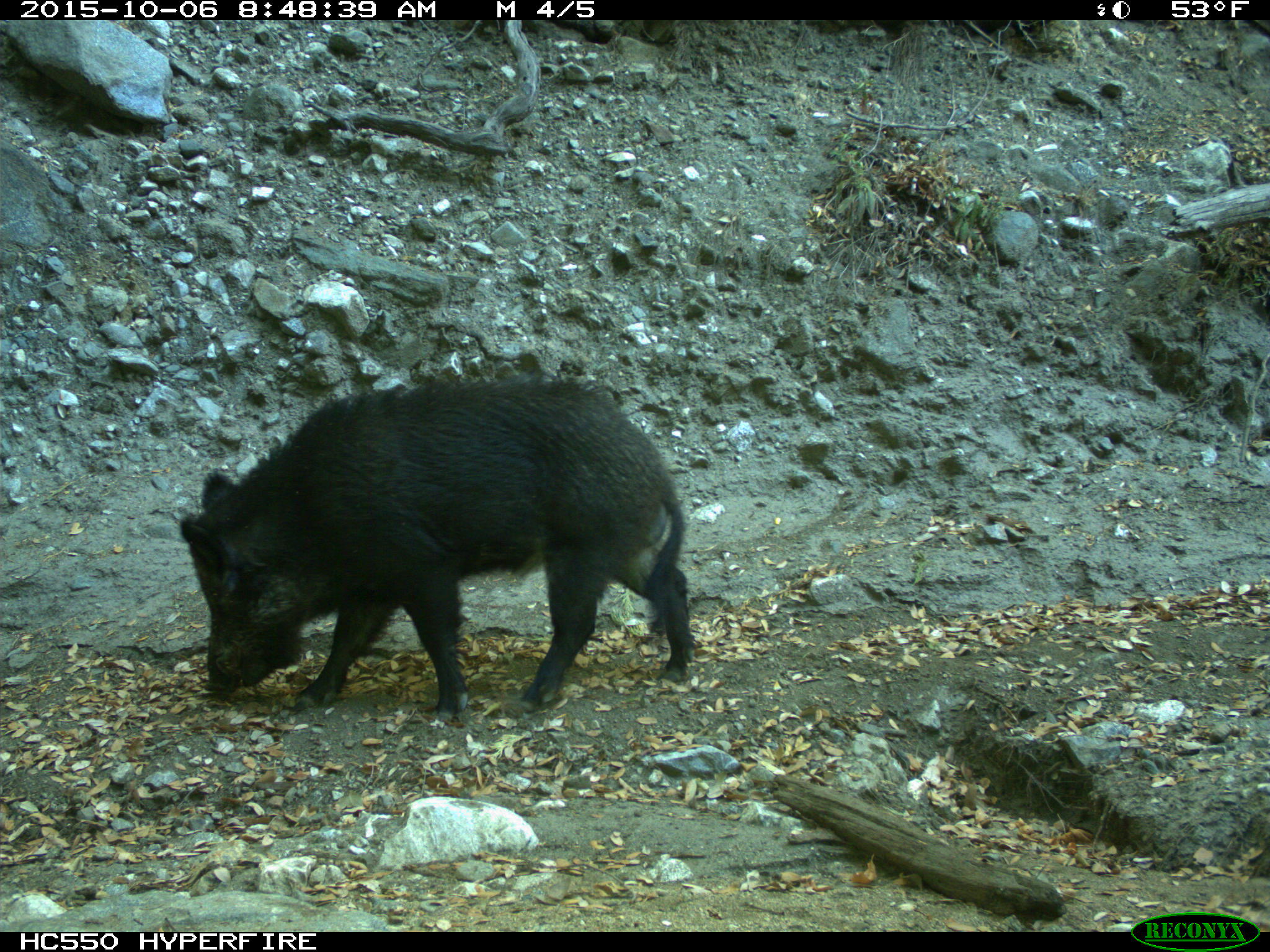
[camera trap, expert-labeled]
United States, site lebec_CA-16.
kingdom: Animalia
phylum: Chordata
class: Mammalia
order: Artiodactyla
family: Suidae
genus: Sus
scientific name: Sus scrofa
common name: wild boar